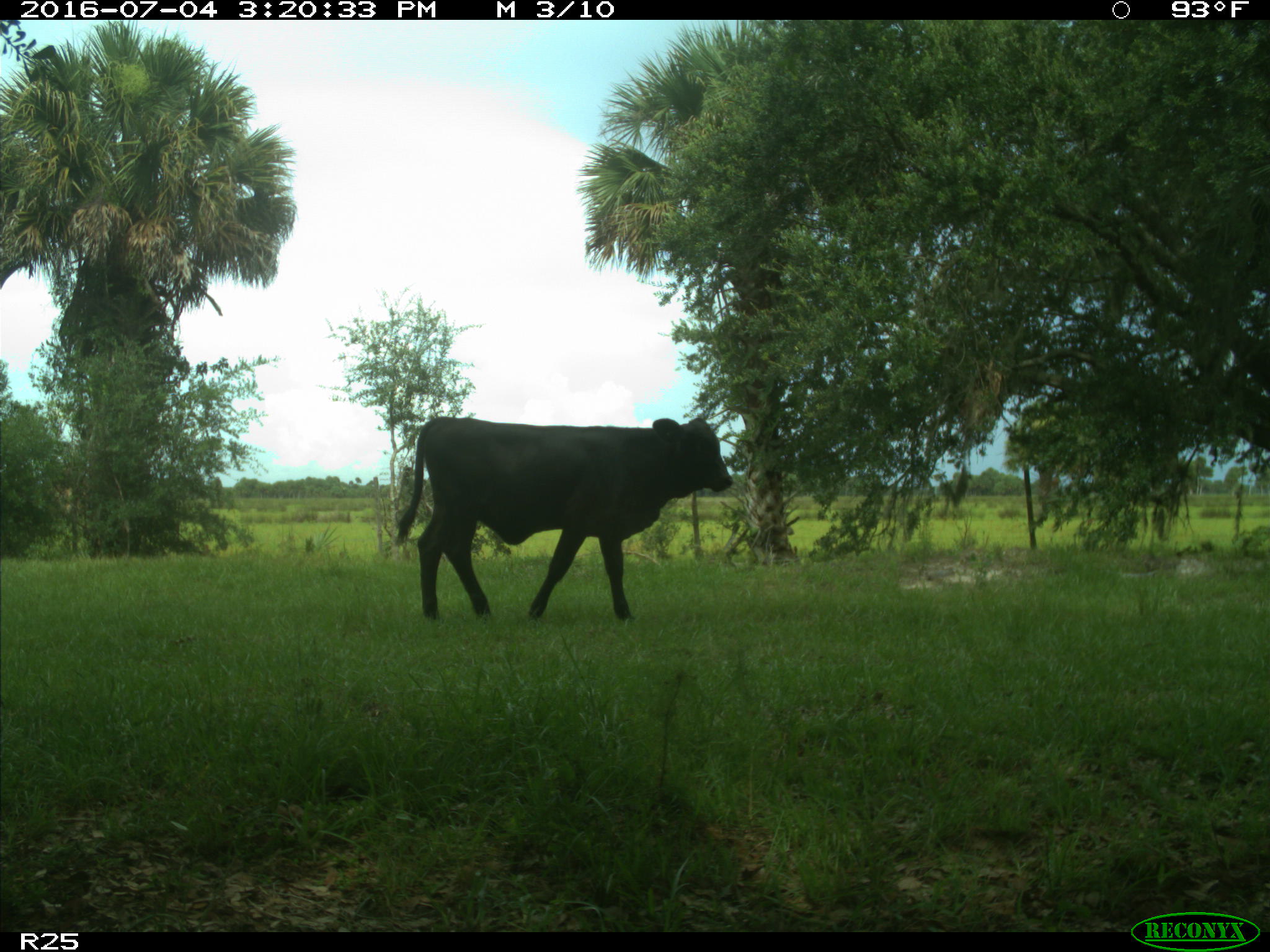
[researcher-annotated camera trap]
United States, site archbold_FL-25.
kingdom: Animalia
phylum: Chordata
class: Mammalia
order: Artiodactyla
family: Bovidae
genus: Bos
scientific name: Bos taurus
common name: domestic cow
Bos taurus (domestic cow).